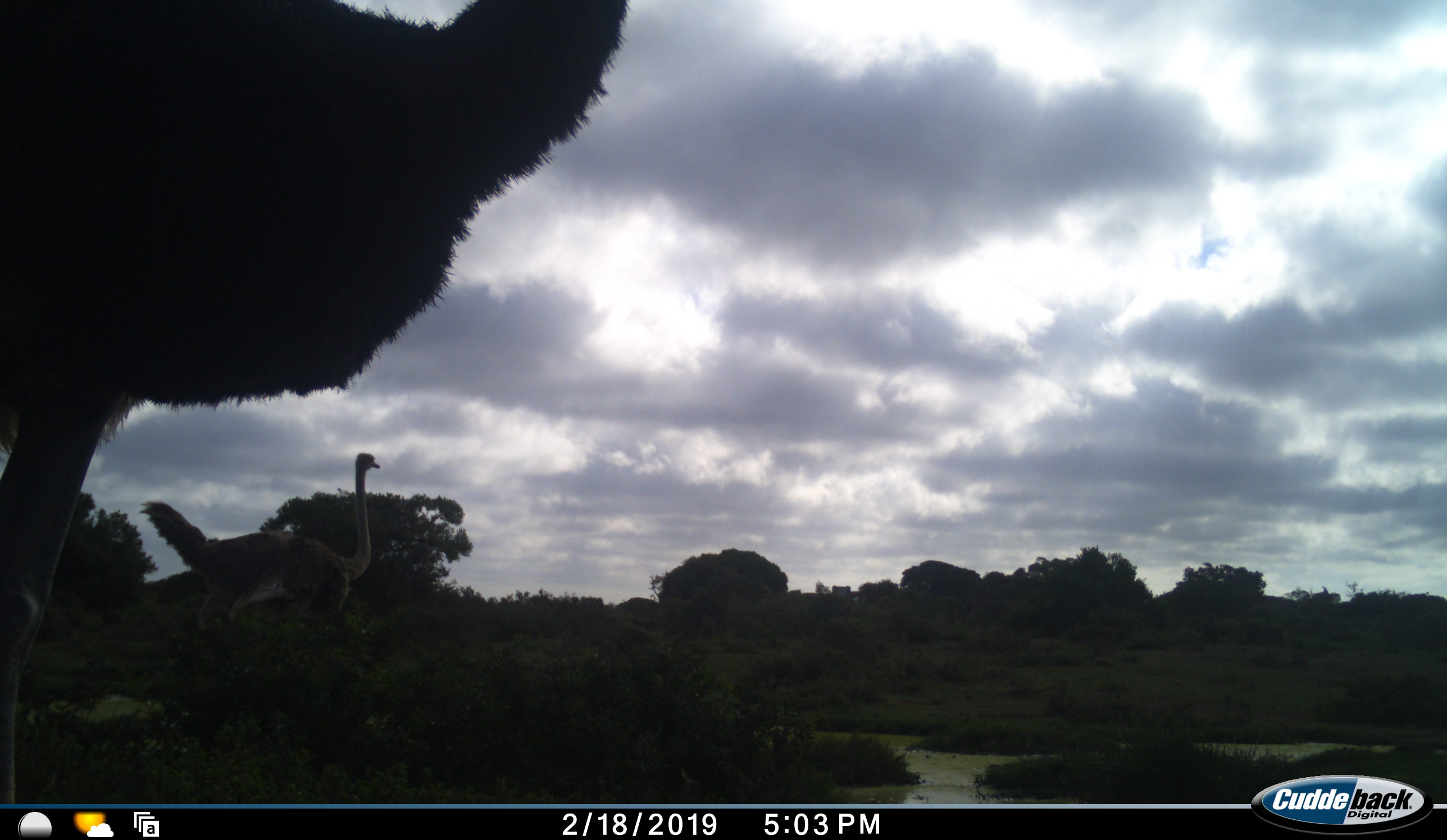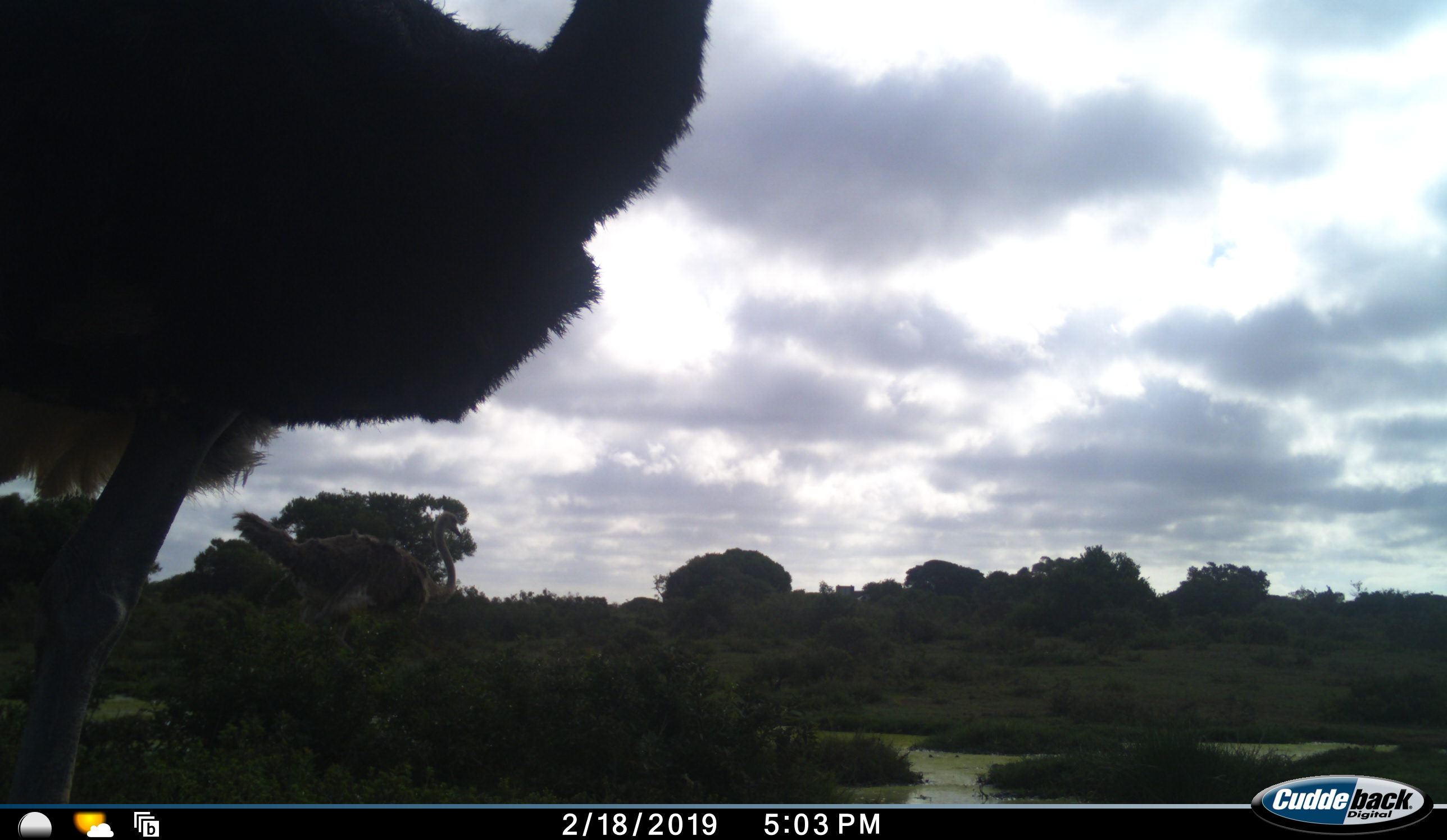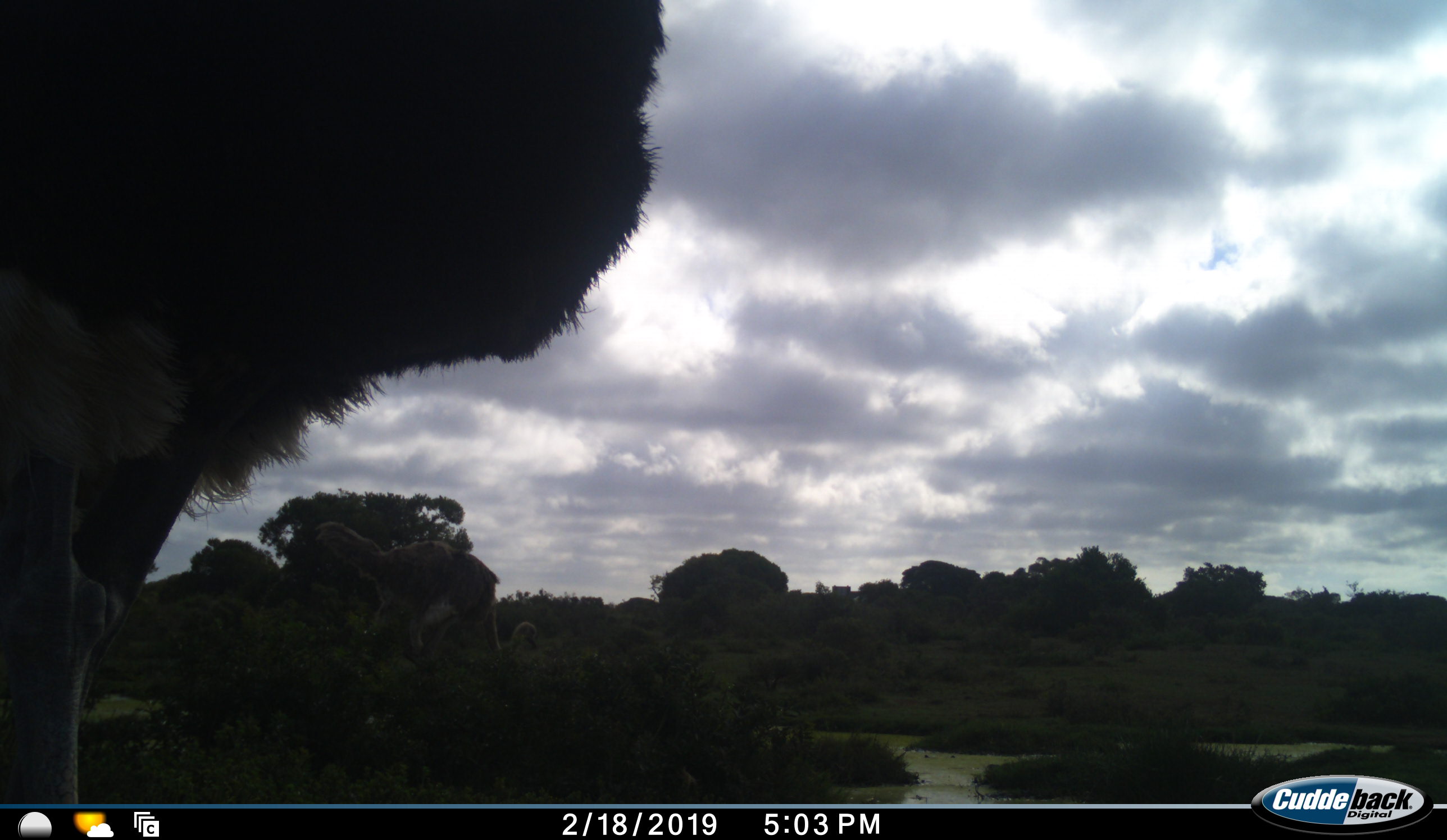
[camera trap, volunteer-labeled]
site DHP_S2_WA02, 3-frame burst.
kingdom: Animalia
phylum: Chordata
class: Aves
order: Struthioniformes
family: Struthionidae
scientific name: Struthionidae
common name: ostrich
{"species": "ostrich (Struthionidae)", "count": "2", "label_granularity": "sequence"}